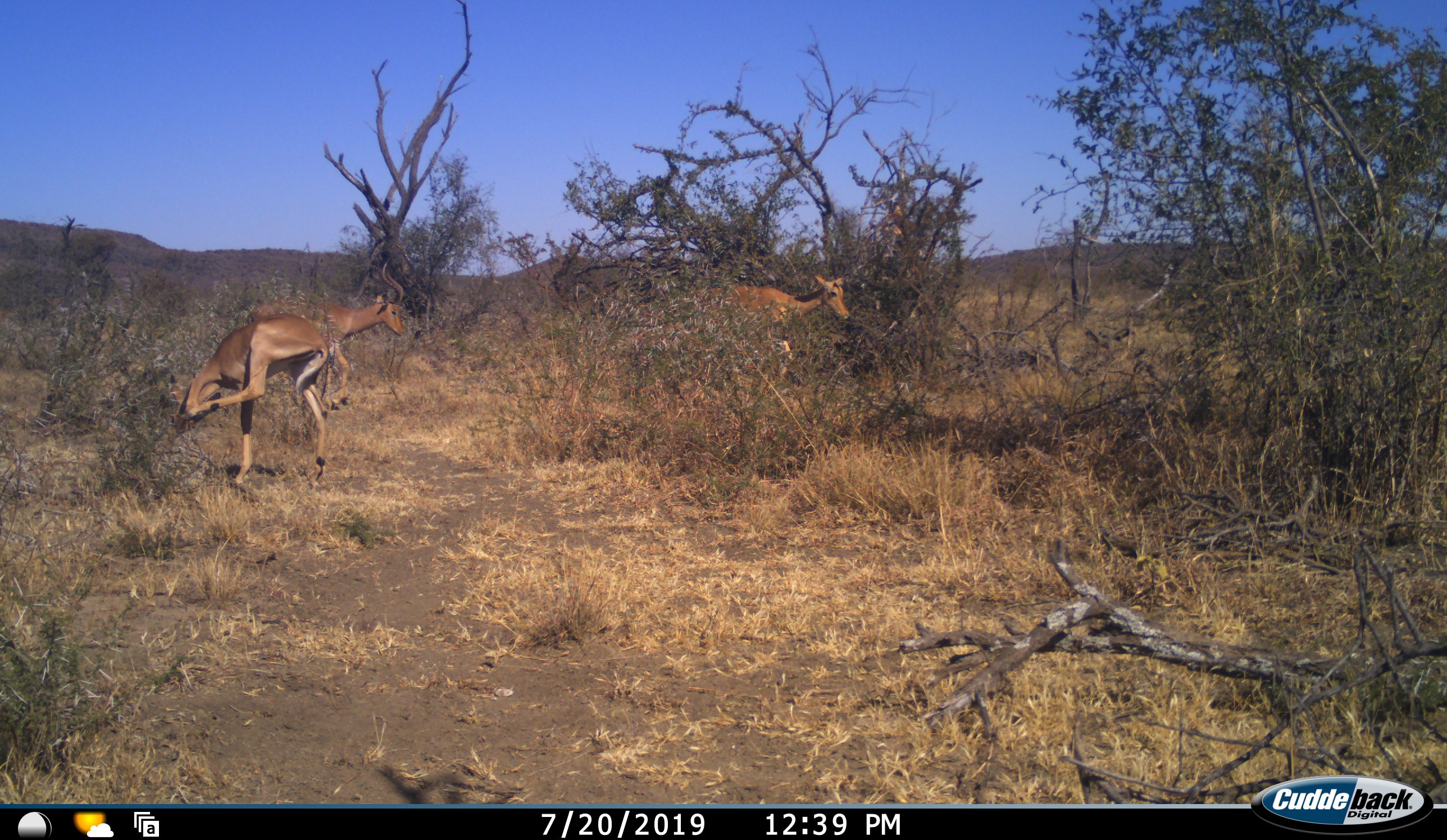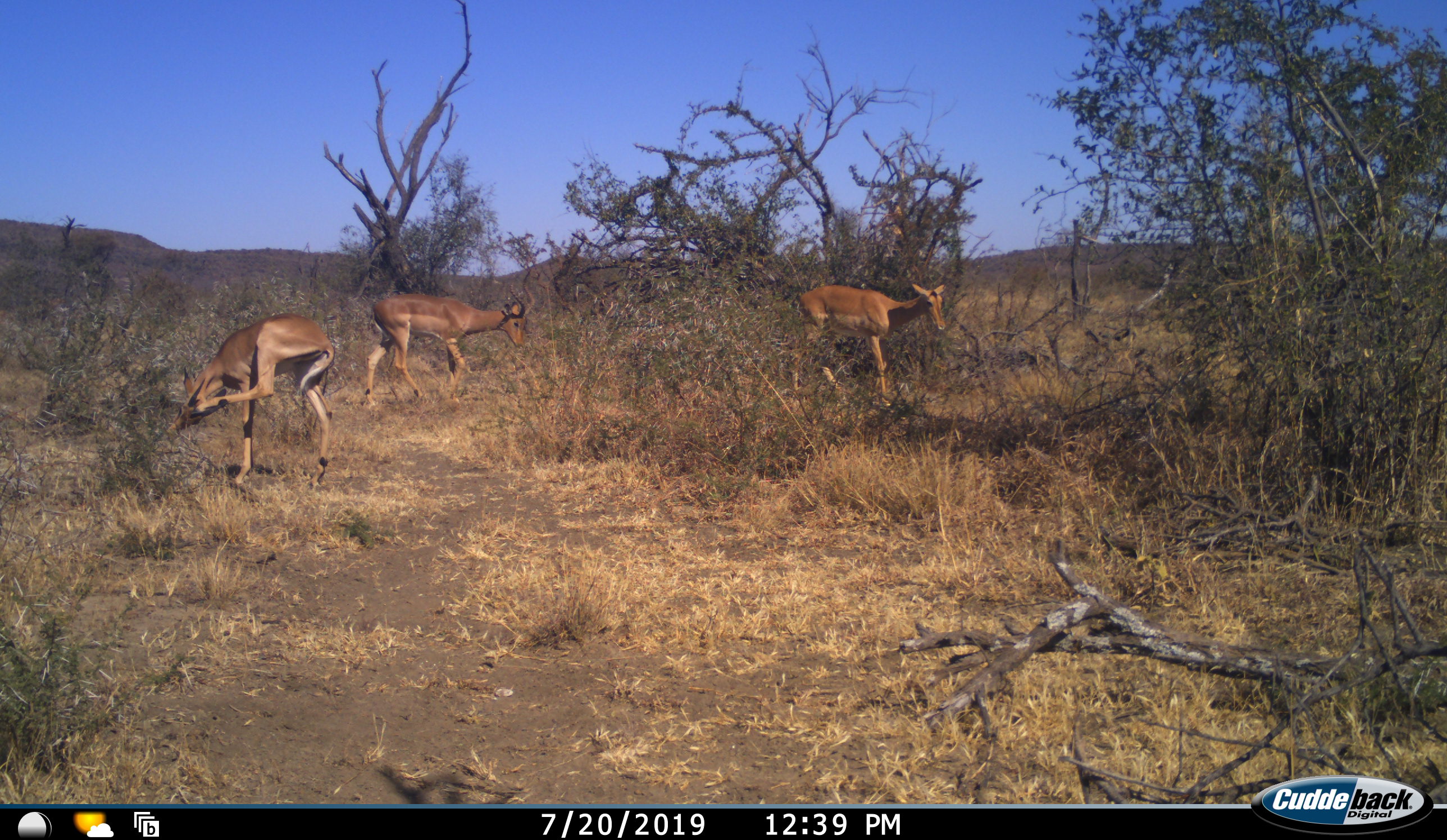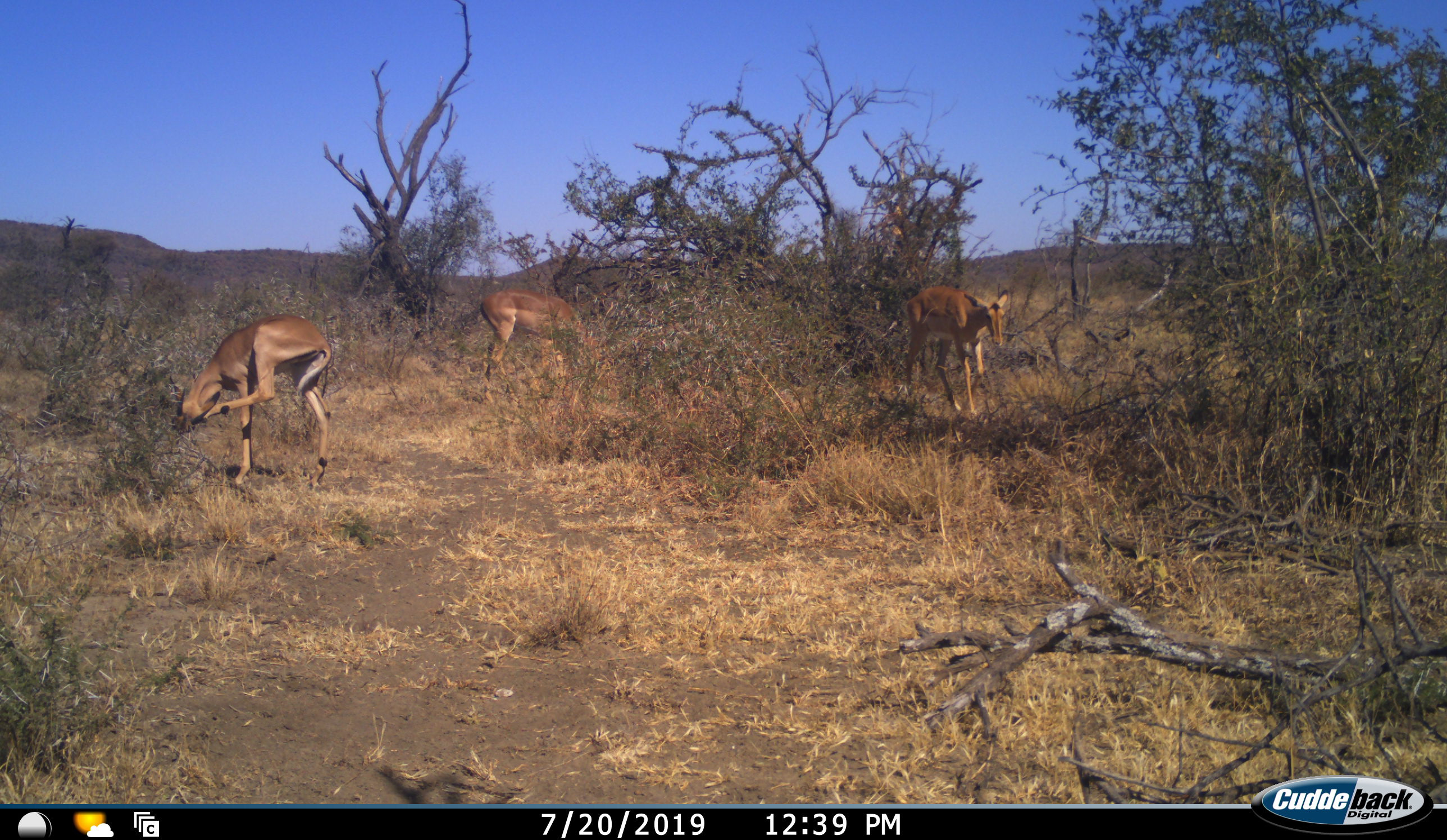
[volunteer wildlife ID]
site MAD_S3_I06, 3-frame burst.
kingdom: Animalia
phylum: Chordata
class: Mammalia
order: Artiodactyla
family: Bovidae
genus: Aepyceros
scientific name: Aepyceros melampus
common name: impala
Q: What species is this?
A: Impala (Aepyceros melampus).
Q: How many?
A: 3.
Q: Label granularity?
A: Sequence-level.